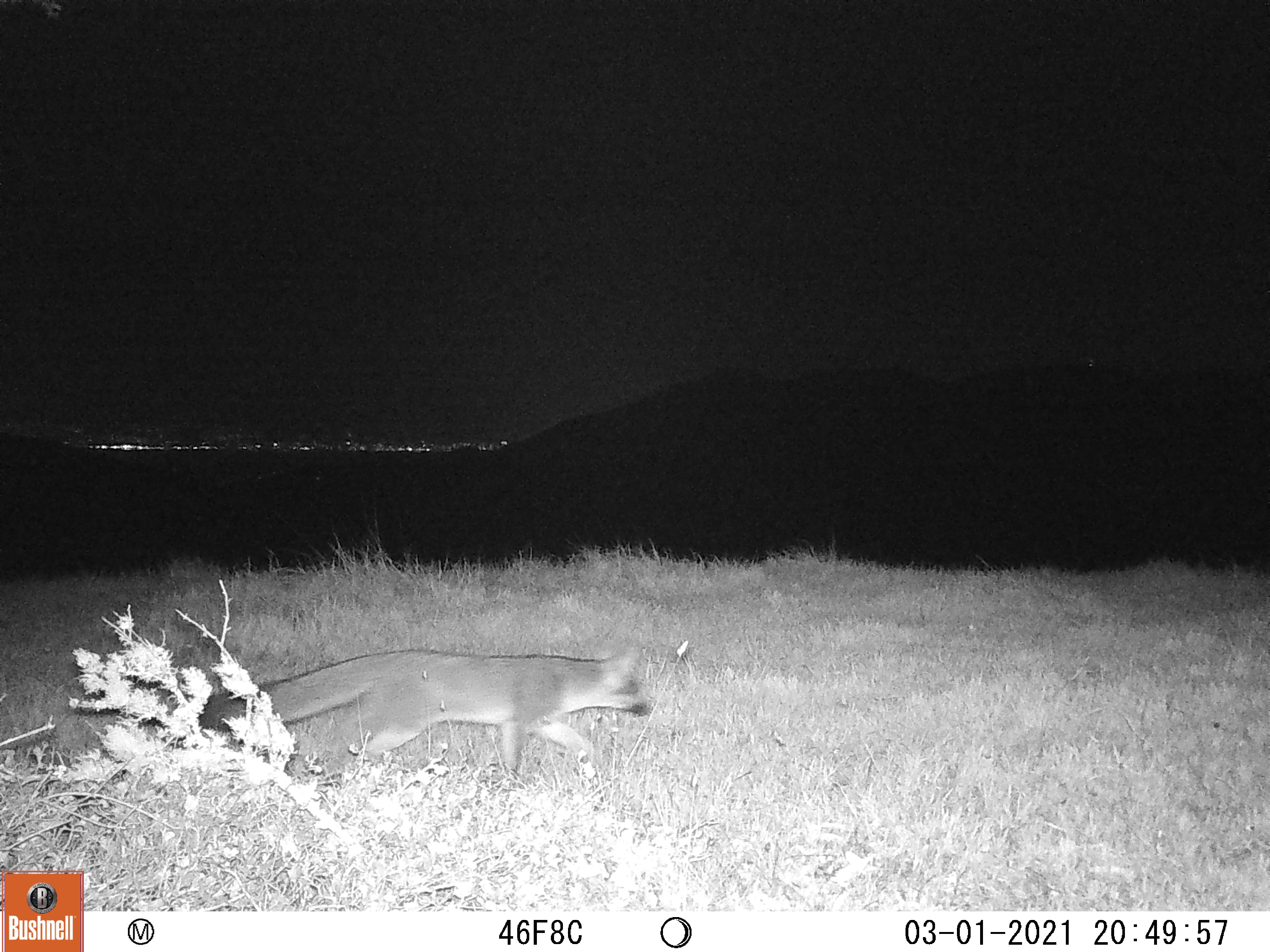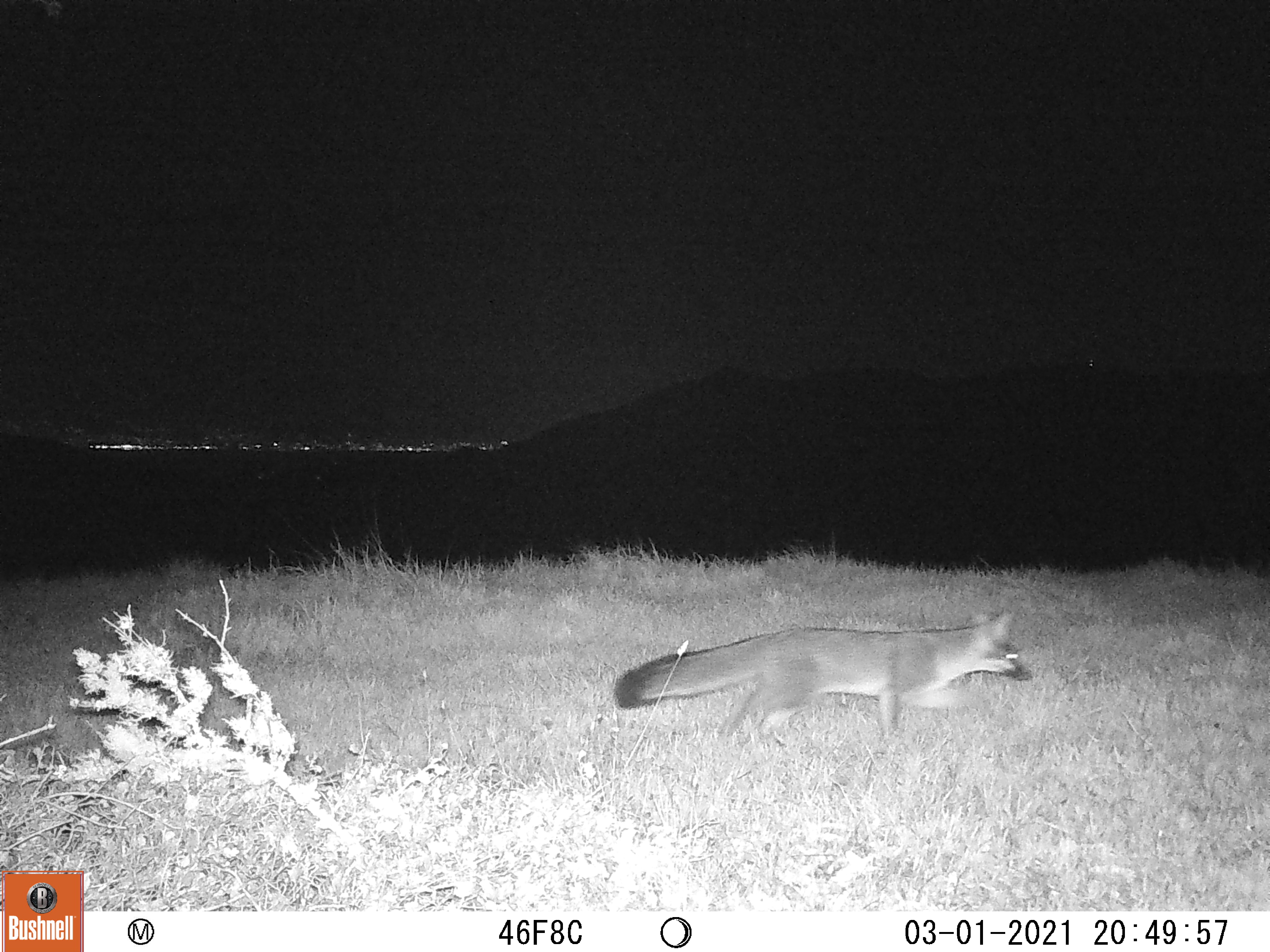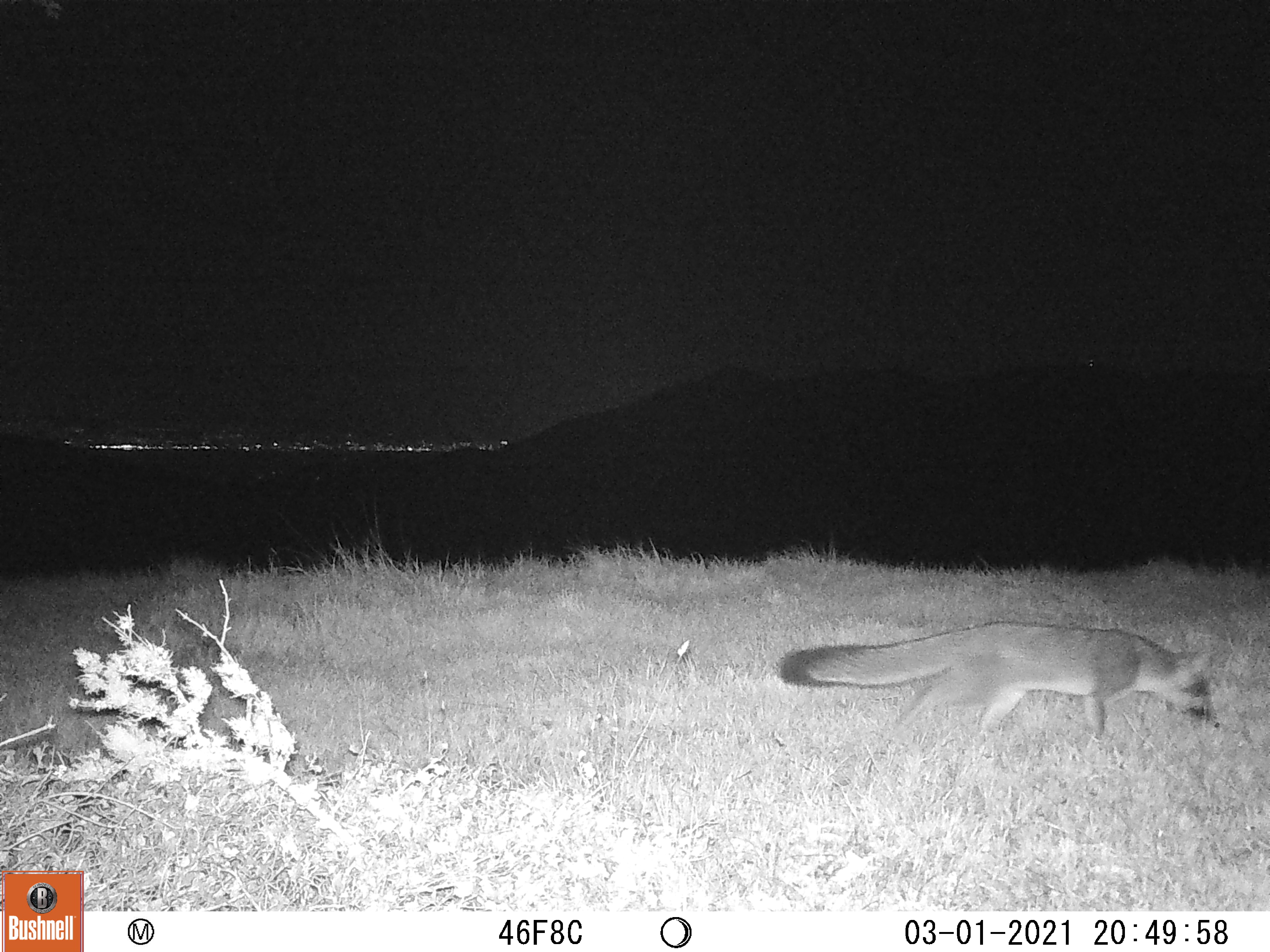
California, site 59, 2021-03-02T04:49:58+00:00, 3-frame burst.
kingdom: Animalia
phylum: Chordata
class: Mammalia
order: Carnivora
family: Canidae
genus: Urocyon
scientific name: Urocyon cinereoargenteus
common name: gray fox